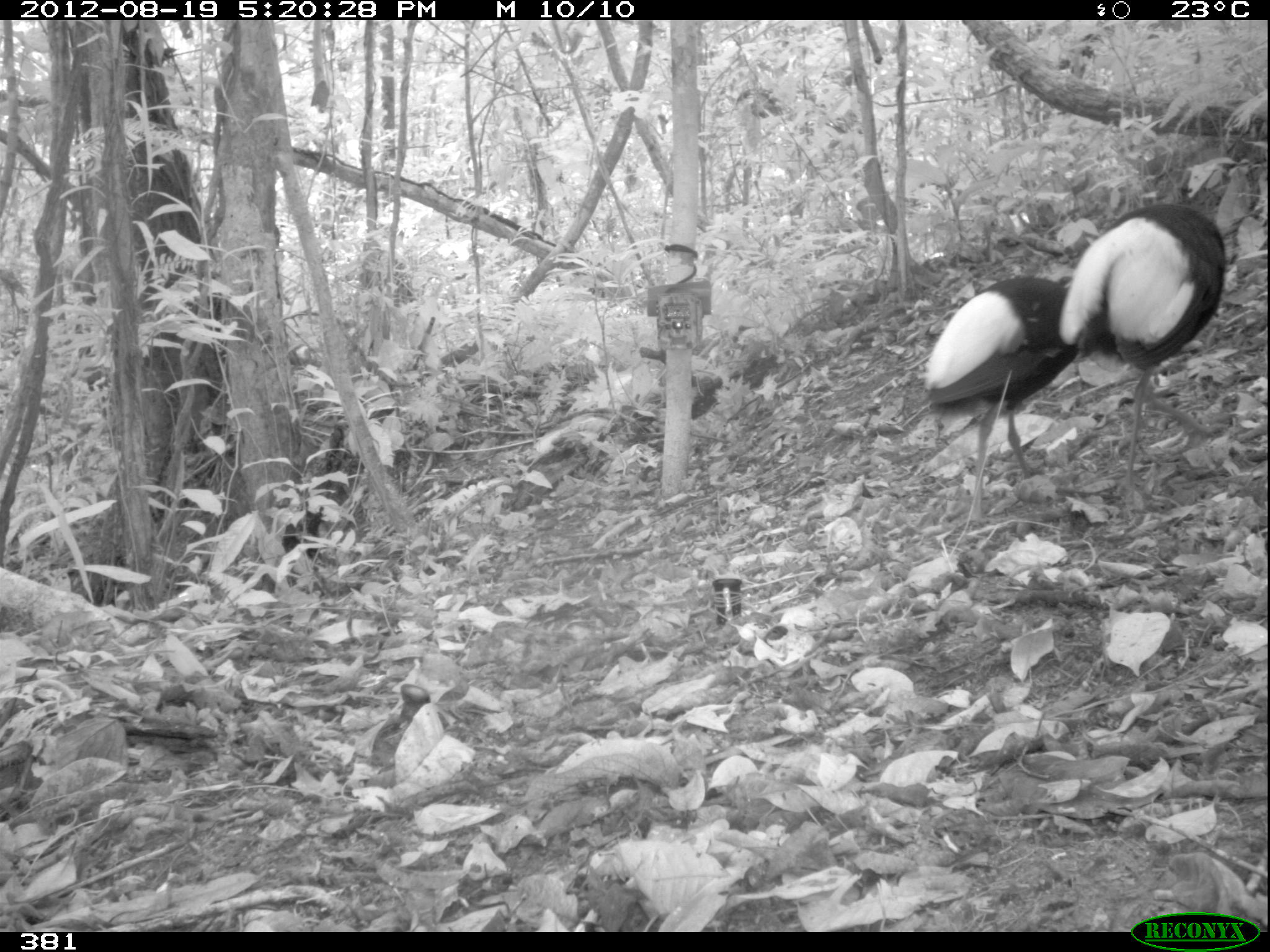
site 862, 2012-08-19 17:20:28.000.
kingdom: Animalia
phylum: Chordata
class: Aves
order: Gruiformes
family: Psophiidae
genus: Psophia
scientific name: Psophia leucoptera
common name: pale-winged trumpeter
Psophia leucoptera (pale-winged trumpeter).